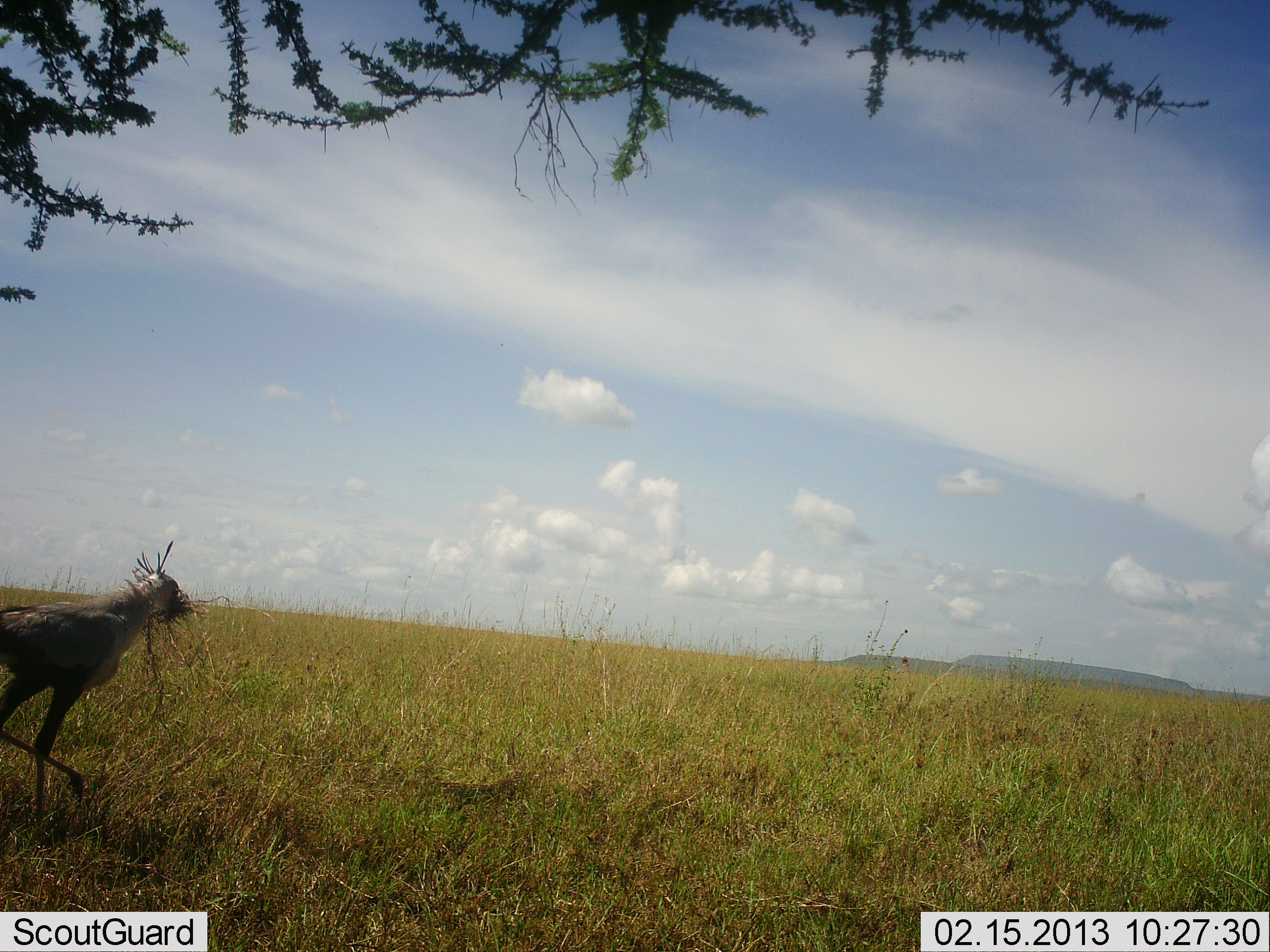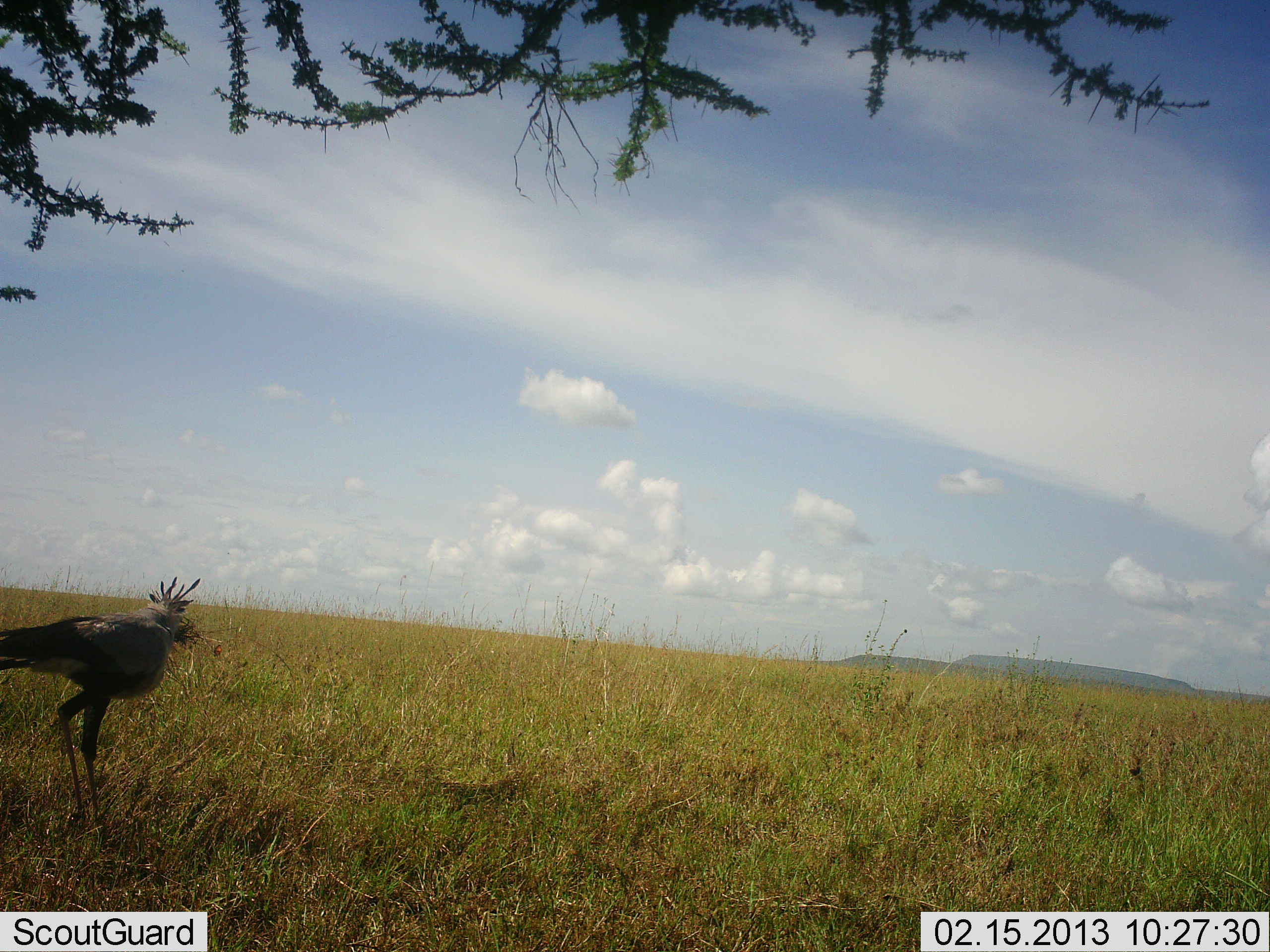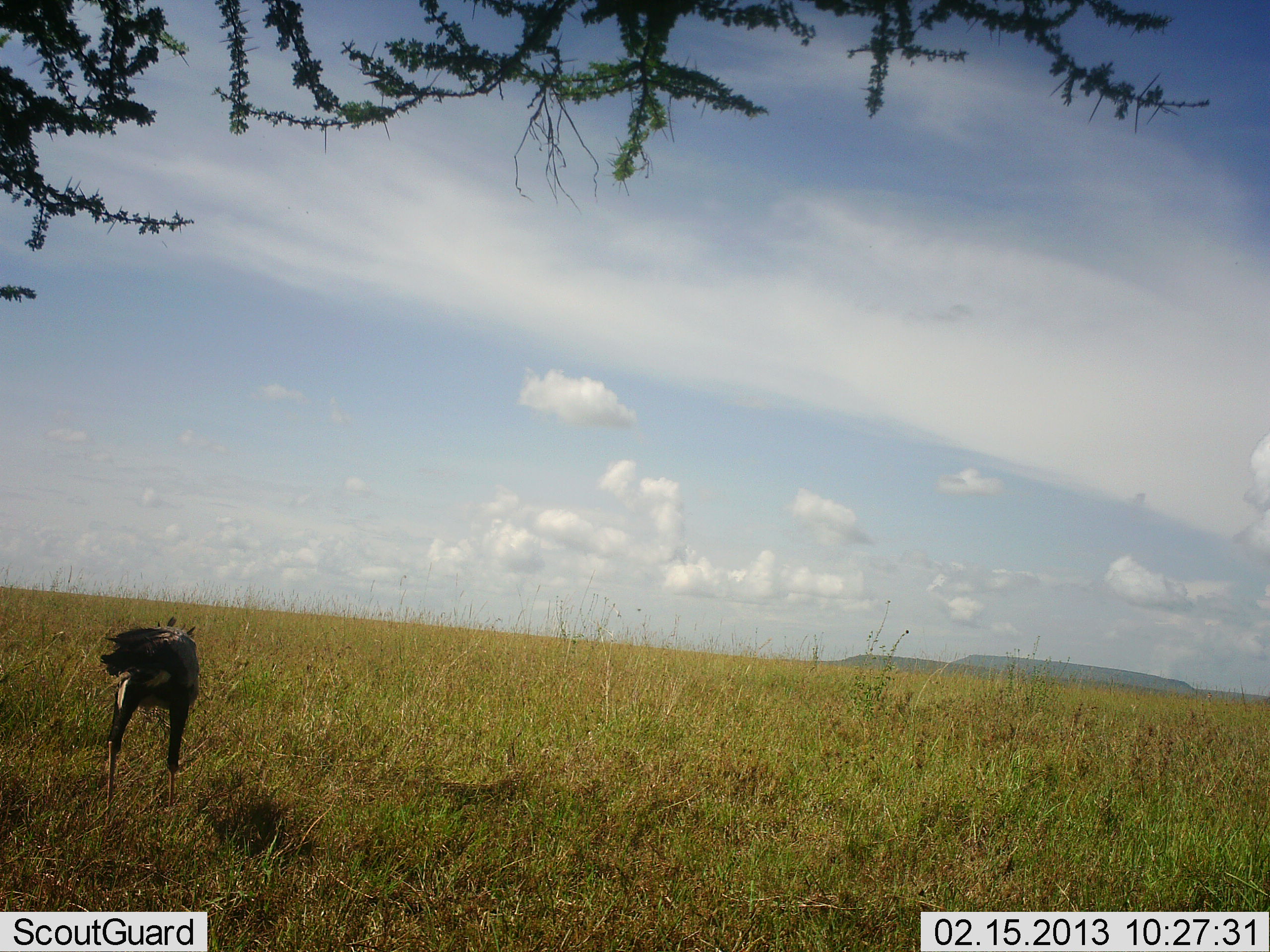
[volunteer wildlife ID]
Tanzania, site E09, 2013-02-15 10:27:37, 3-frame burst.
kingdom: Animalia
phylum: Chordata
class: Aves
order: Accipitriformes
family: Sagittariidae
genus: Sagittarius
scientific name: Sagittarius serpentarius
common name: secretary bird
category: secretarybird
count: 1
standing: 19%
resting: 0%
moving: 71%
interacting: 0%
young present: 0%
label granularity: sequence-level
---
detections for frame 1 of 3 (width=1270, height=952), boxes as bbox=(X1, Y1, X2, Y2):
animal: bbox=(0, 540, 236, 826)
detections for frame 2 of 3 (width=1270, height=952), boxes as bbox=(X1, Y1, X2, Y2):
animal: bbox=(0, 577, 204, 827)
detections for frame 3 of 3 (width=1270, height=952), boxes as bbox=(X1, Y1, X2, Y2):
animal: bbox=(98, 614, 201, 829)